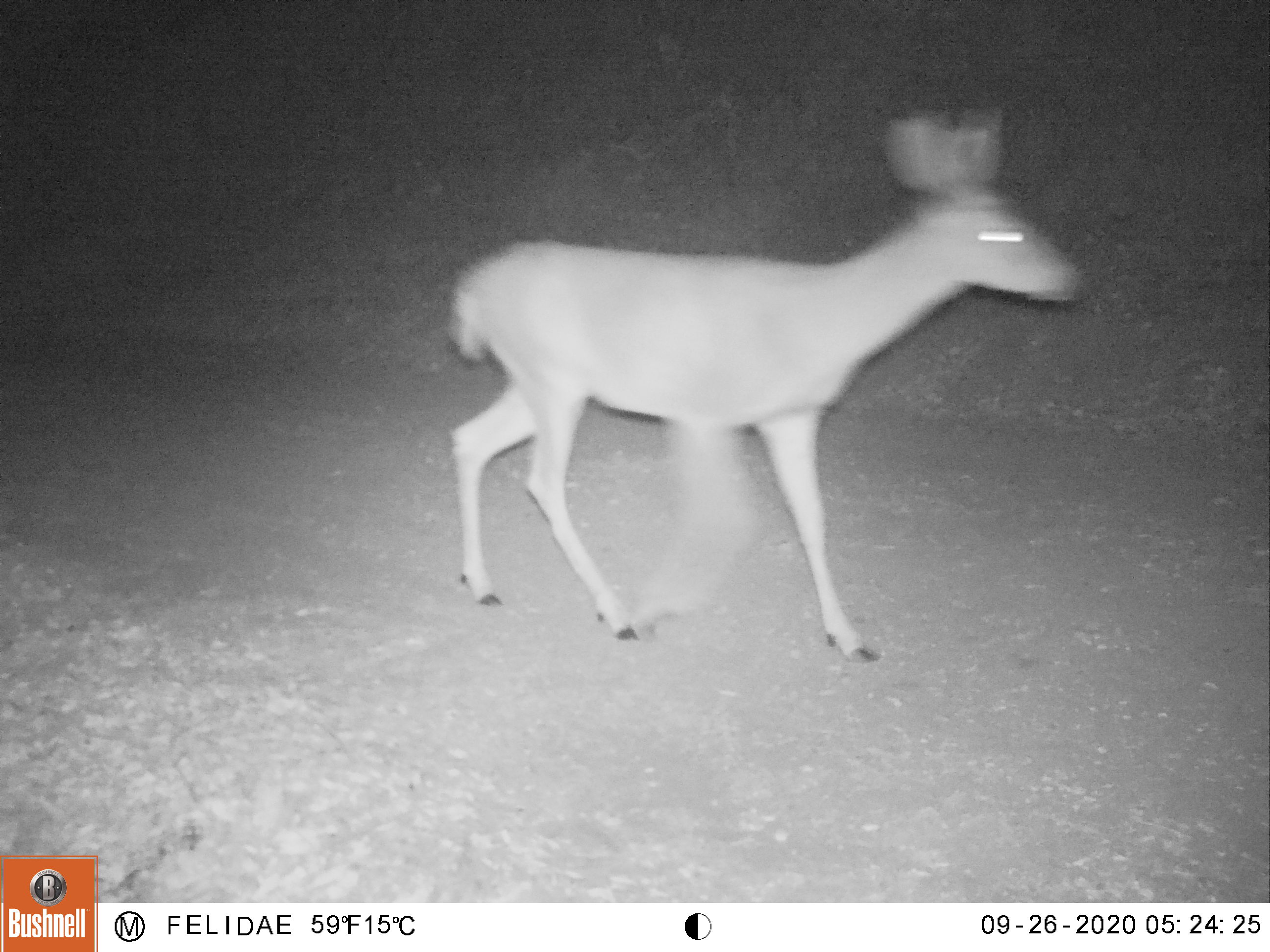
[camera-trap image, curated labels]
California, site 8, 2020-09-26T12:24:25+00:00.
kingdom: Animalia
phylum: Chordata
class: Mammalia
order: Artiodactyla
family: Cervidae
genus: Odocoileus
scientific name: Odocoileus hemionus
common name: mule deer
Mule deer (Odocoileus hemionus).